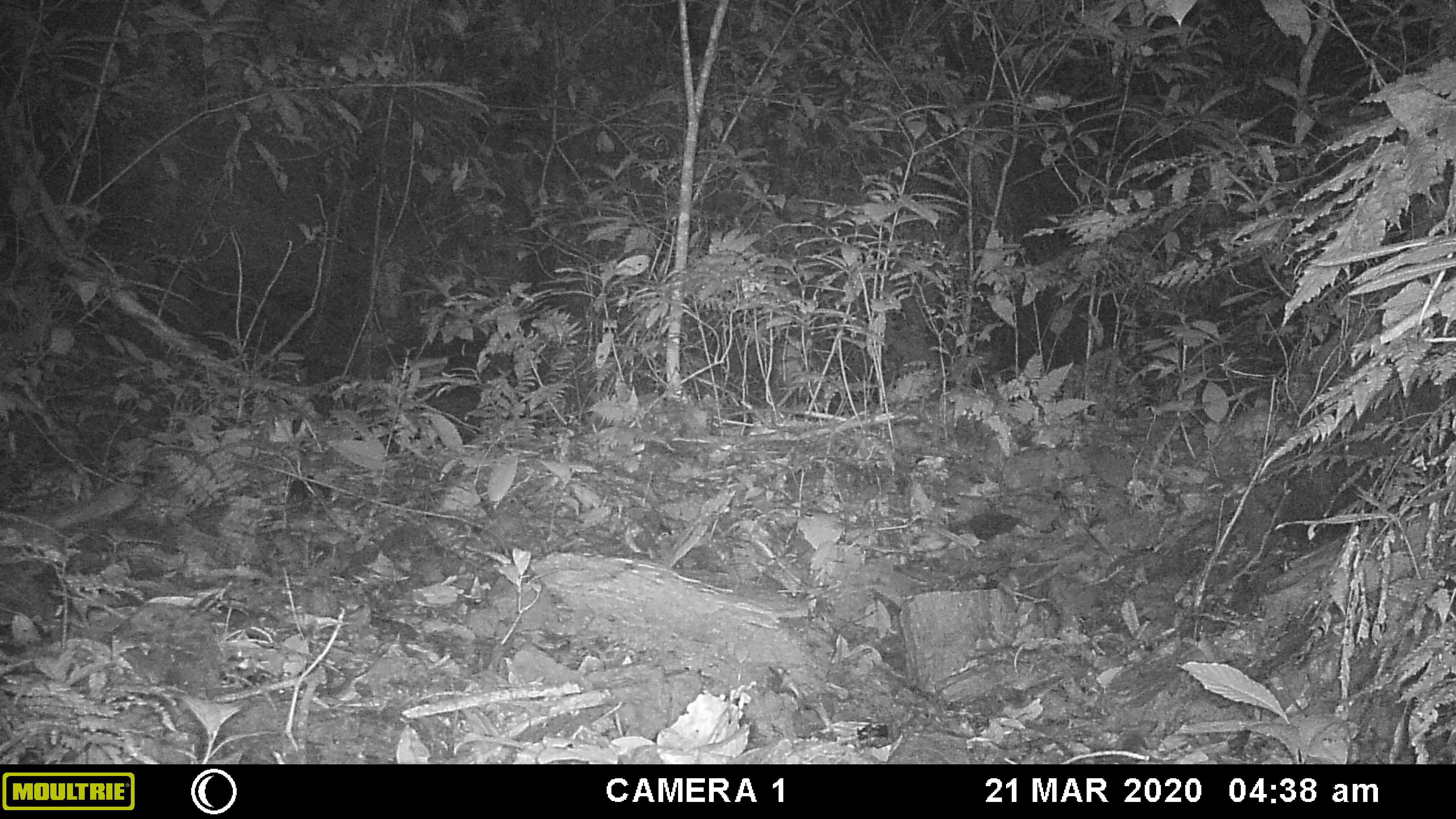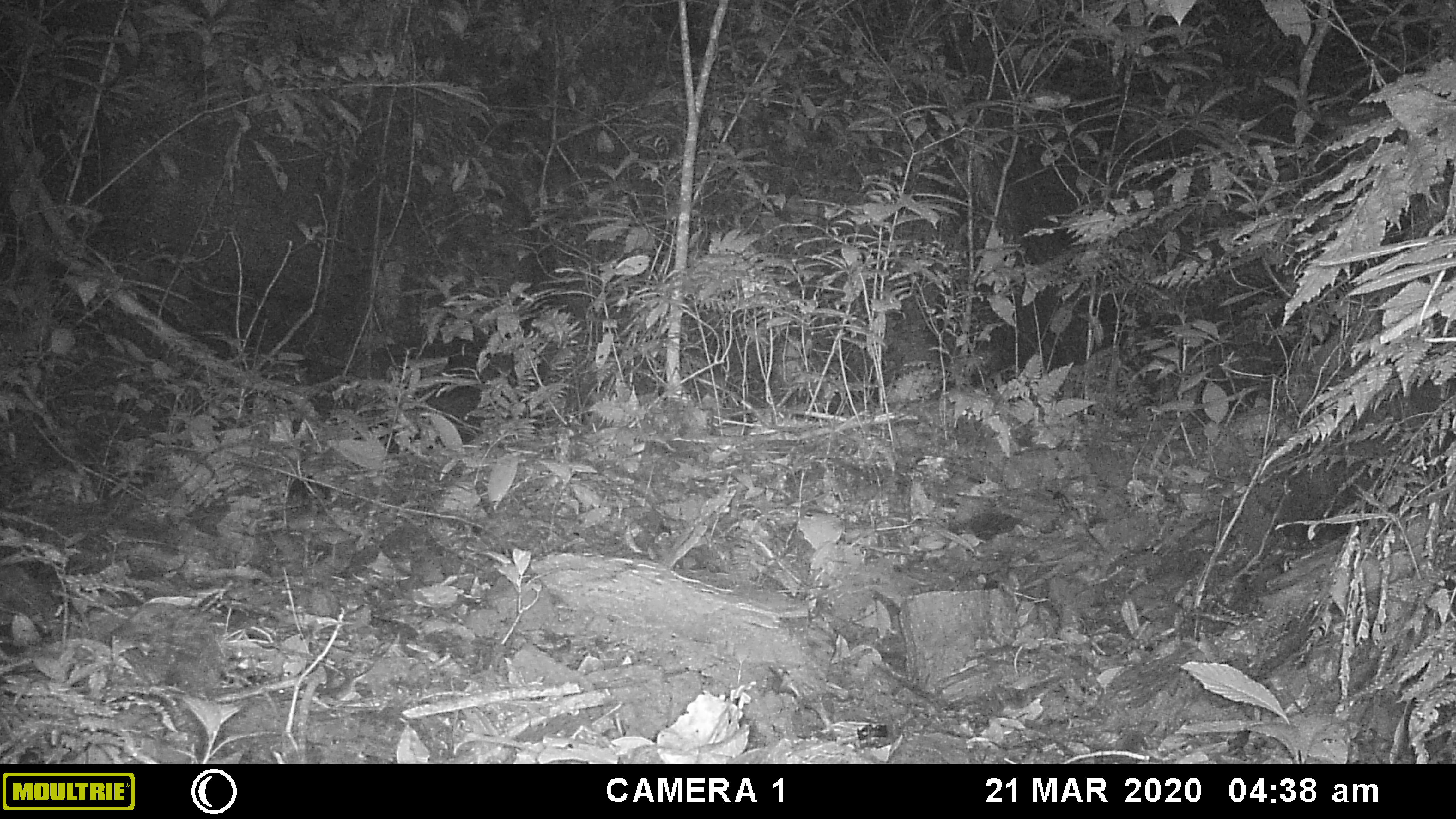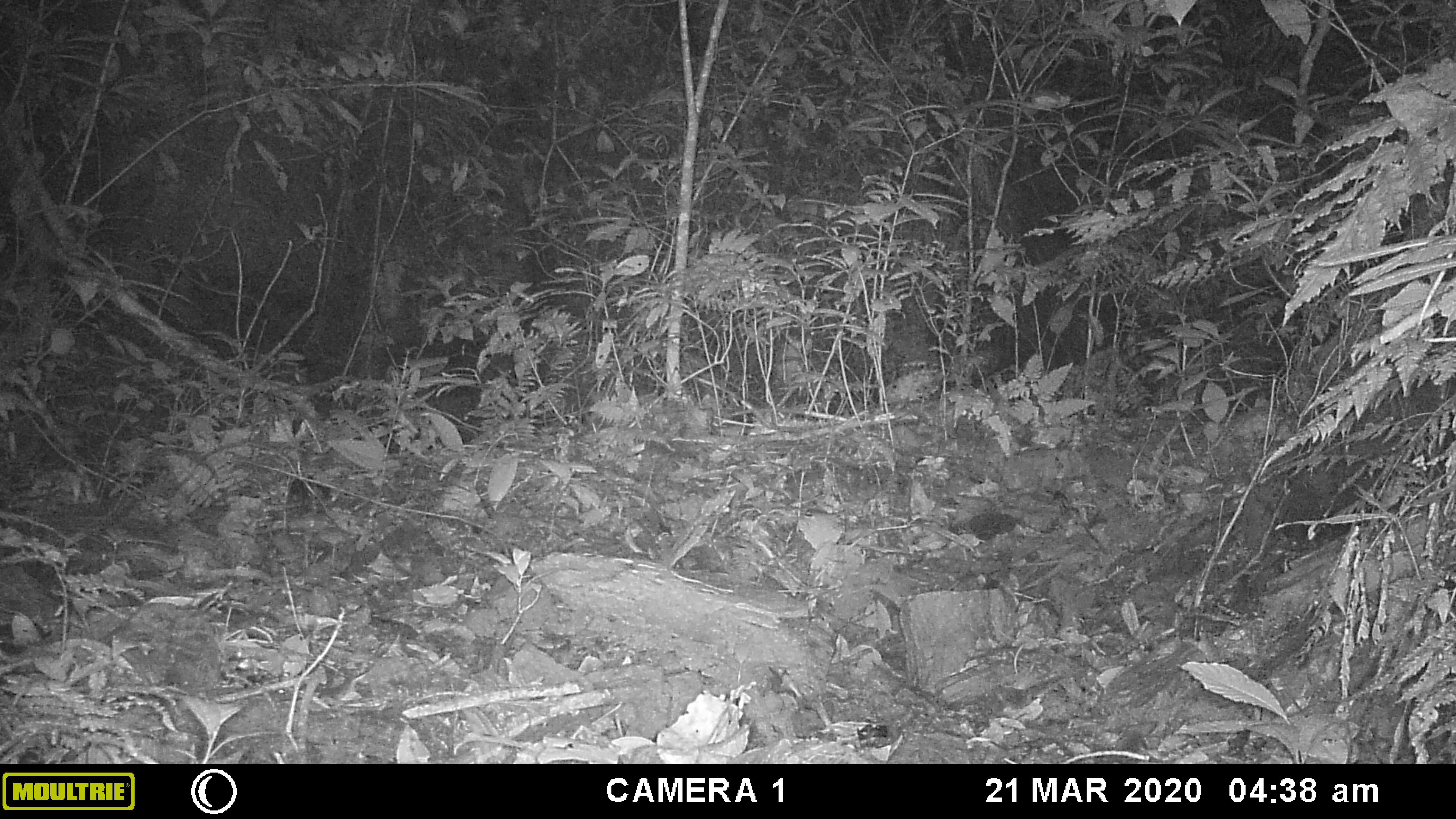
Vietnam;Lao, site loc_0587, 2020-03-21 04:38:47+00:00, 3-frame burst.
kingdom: Animalia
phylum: Chordata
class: Mammalia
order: Carnivora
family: Mustelidae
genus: Melogale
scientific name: Melogale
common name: ferret badger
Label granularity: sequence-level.